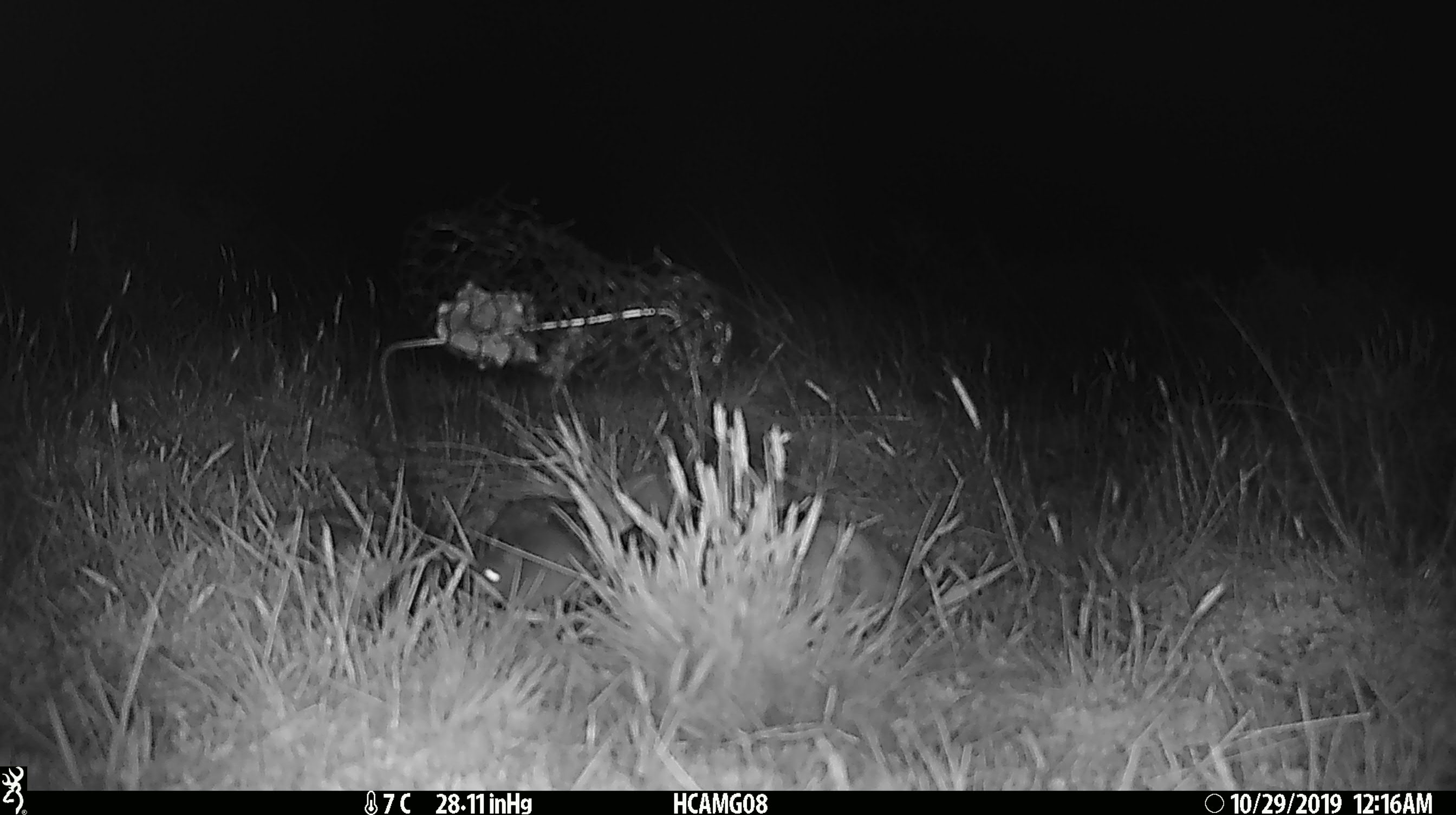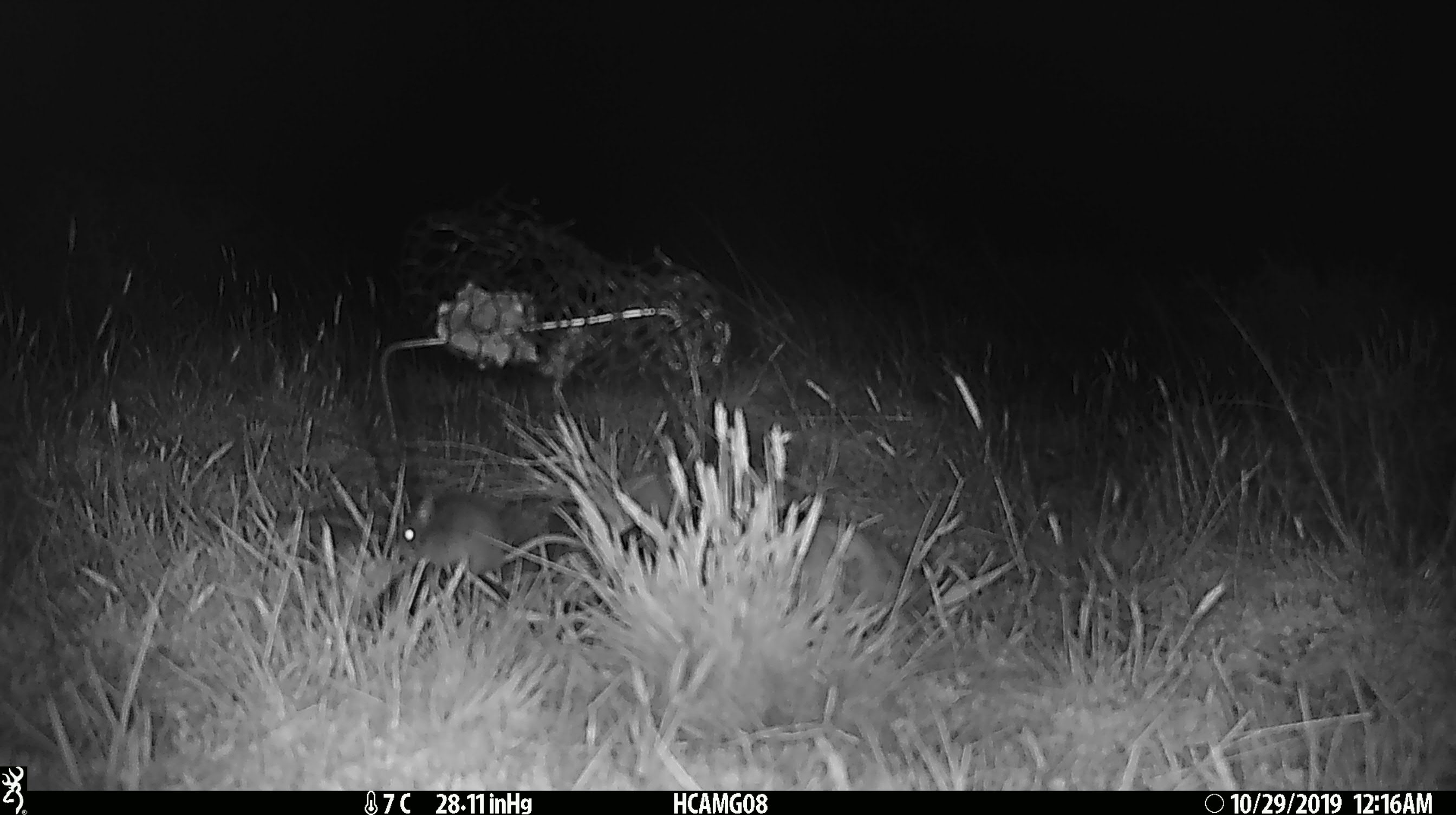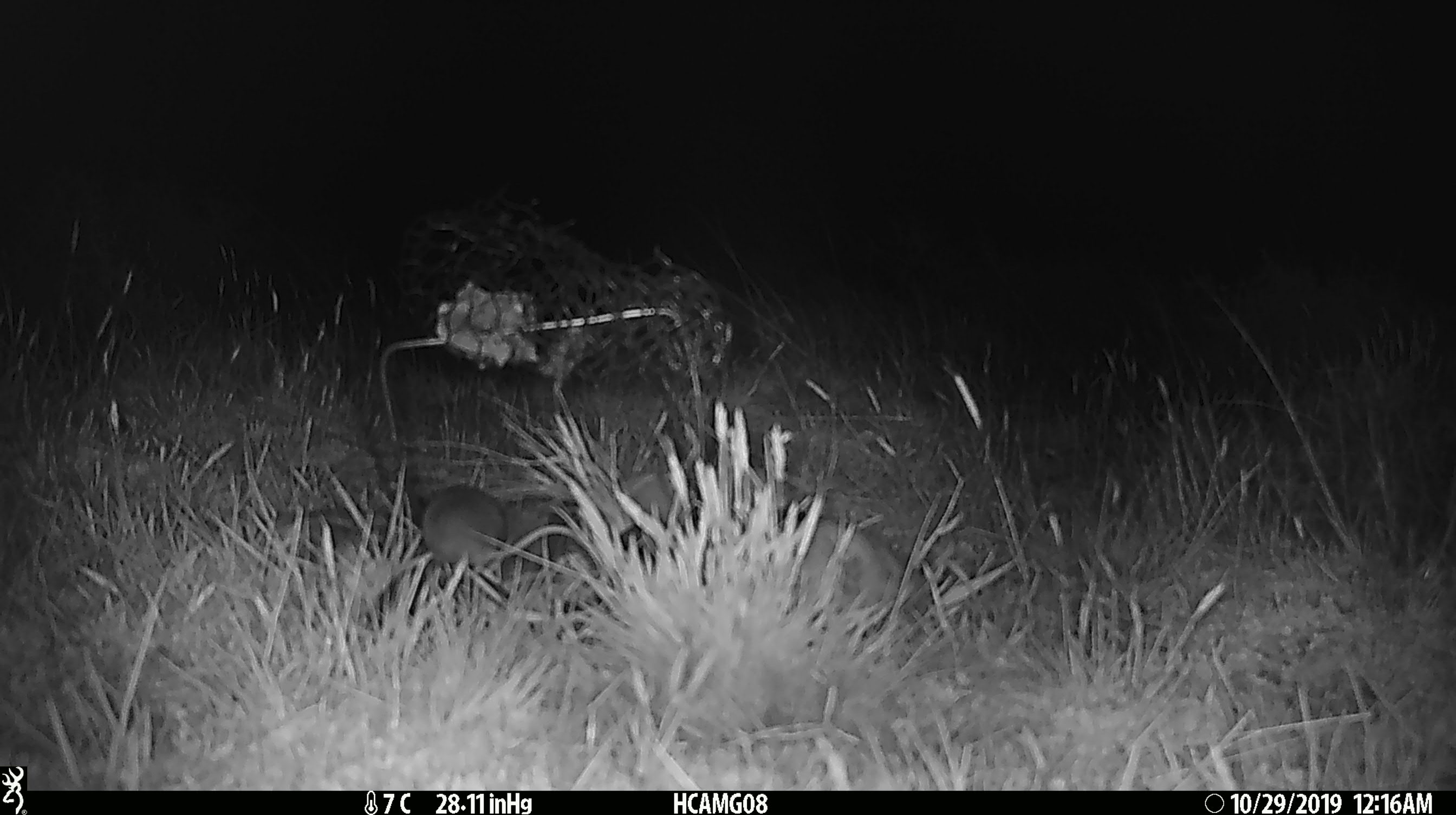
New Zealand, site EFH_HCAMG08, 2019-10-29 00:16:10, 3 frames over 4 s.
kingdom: Animalia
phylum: Chordata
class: Mammalia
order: Rodentia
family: Muridae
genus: Mus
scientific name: Mus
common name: mouse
Mouse (Mus).